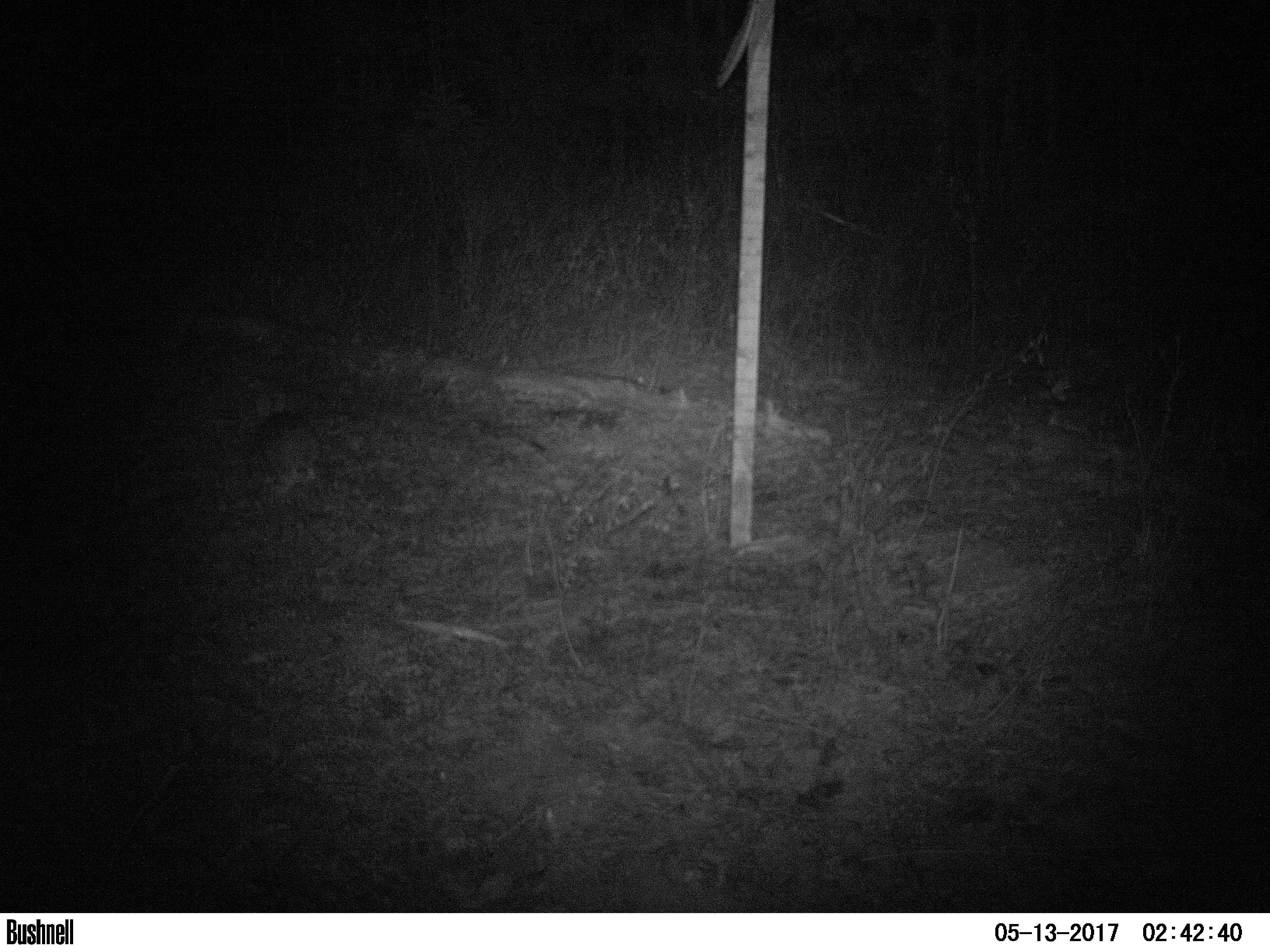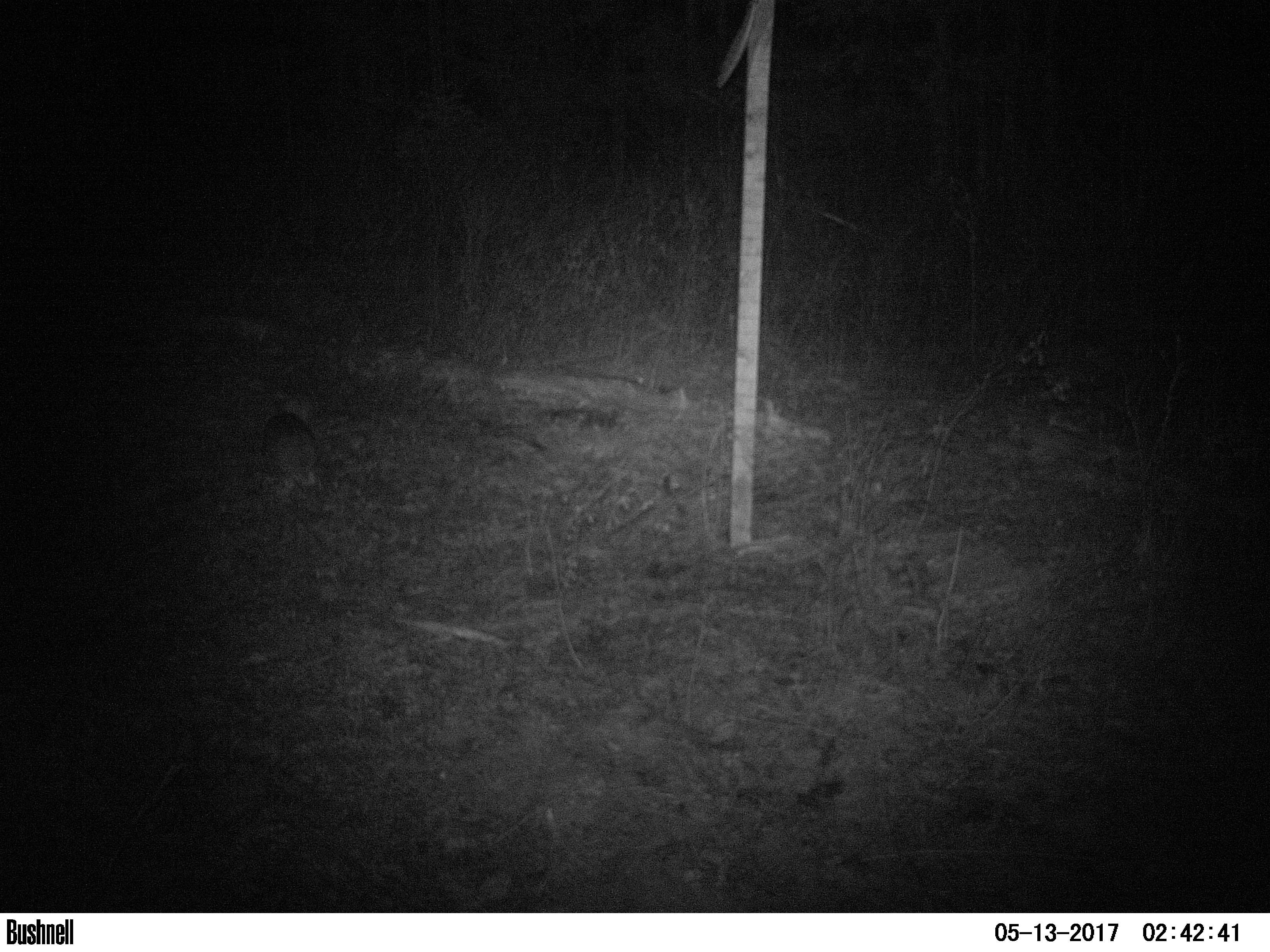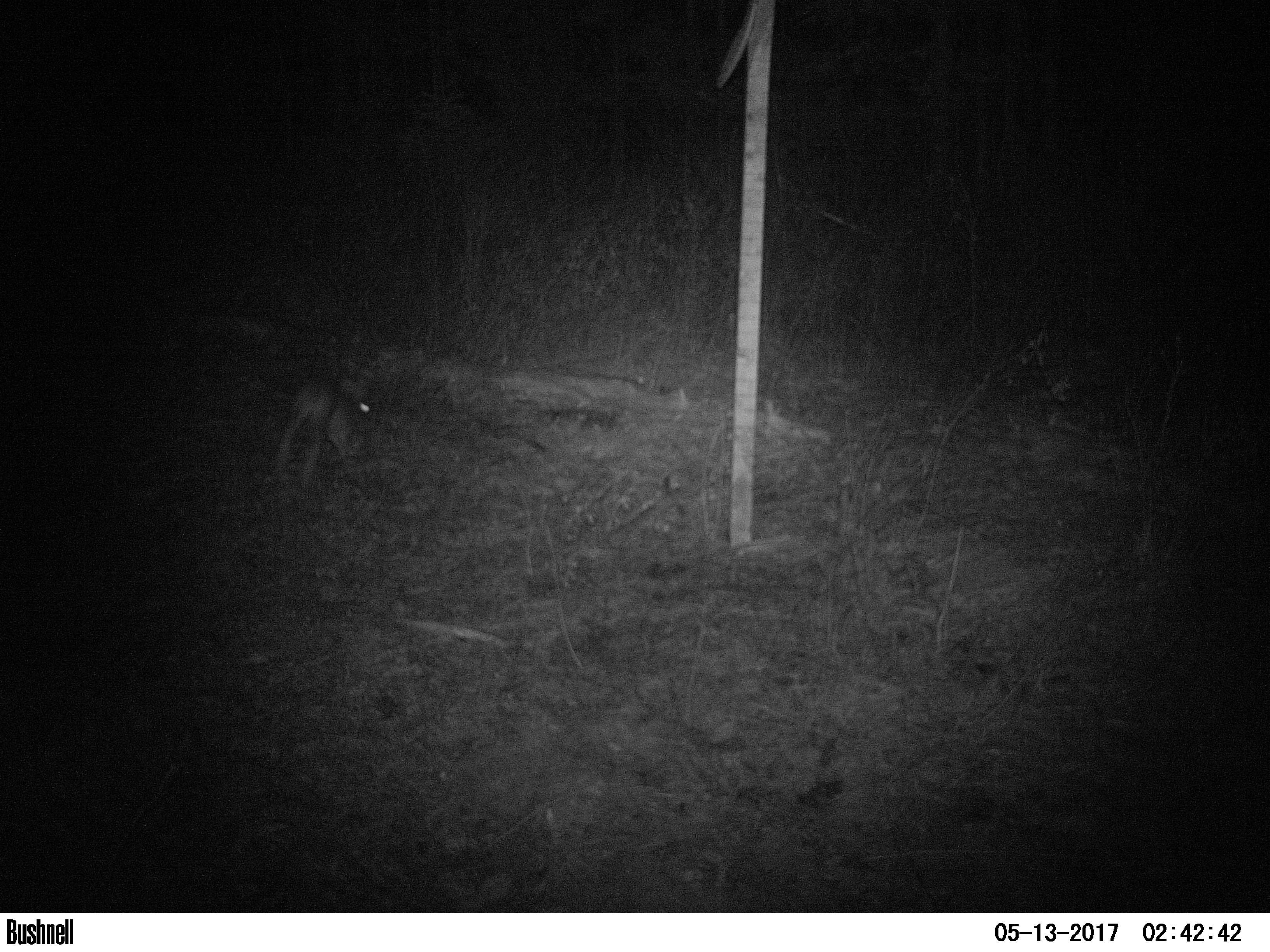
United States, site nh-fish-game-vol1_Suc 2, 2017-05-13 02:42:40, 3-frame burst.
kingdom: Animalia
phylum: Chordata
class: Mammalia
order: Lagomorpha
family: Leporidae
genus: Lepus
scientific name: Lepus americanus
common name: snowshoe hare